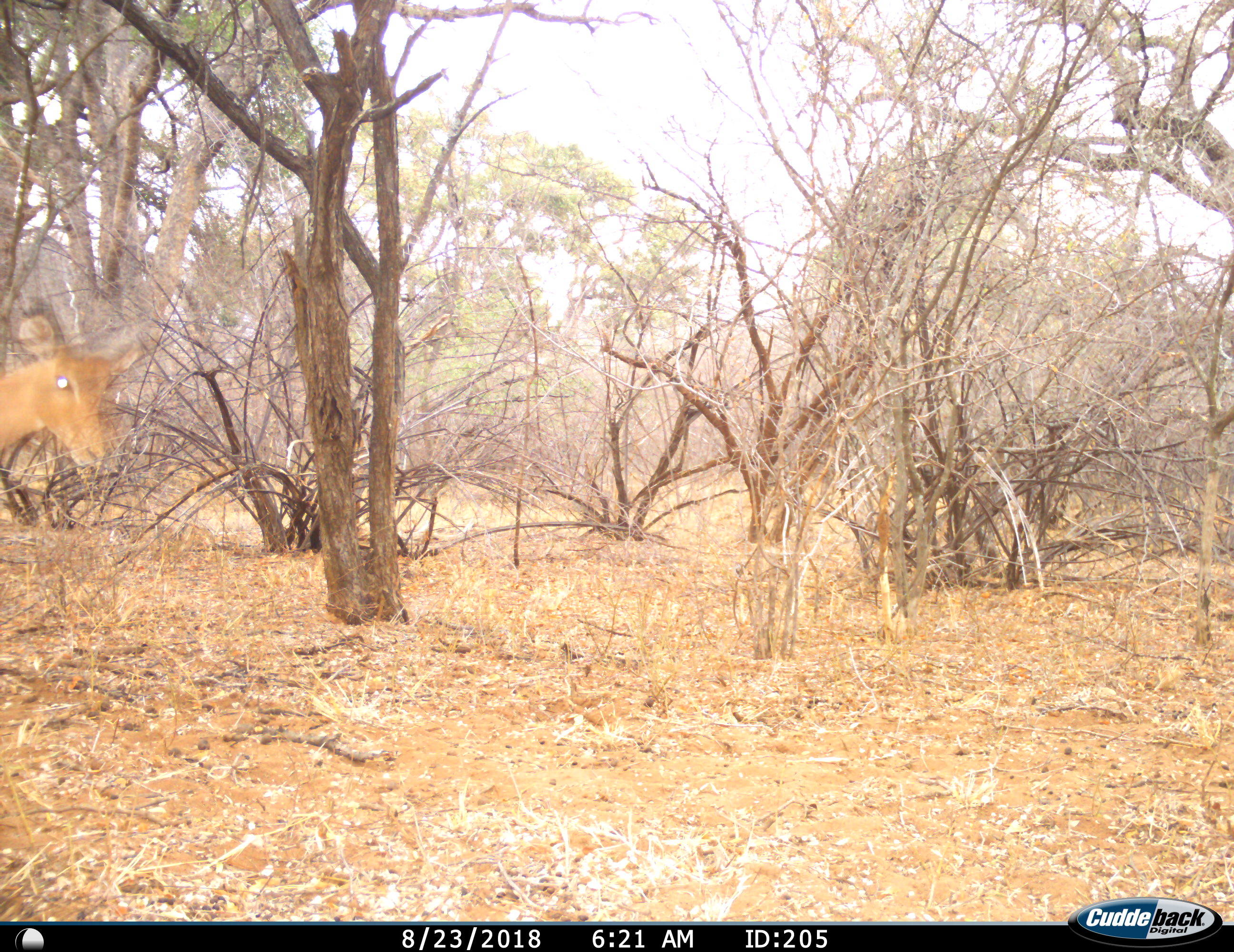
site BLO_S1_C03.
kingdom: Animalia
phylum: Chordata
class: Mammalia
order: Artiodactyla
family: Bovidae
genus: Aepyceros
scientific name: Aepyceros melampus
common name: impala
Impala (Aepyceros melampus), count 1. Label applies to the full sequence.